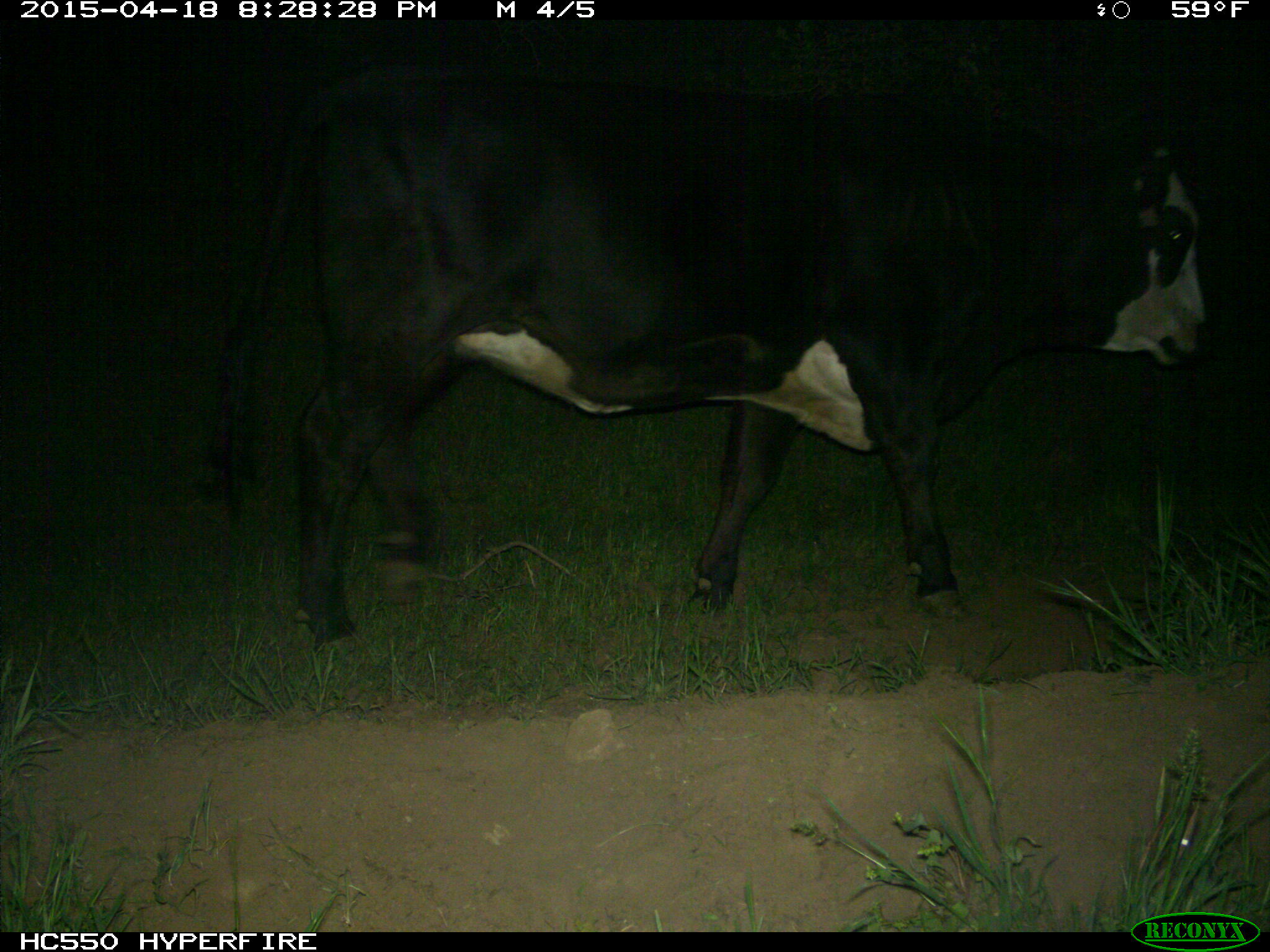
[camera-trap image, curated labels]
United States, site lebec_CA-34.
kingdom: Animalia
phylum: Chordata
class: Mammalia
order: Artiodactyla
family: Bovidae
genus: Bos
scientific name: Bos taurus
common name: domestic cow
Bos taurus (domestic cow).